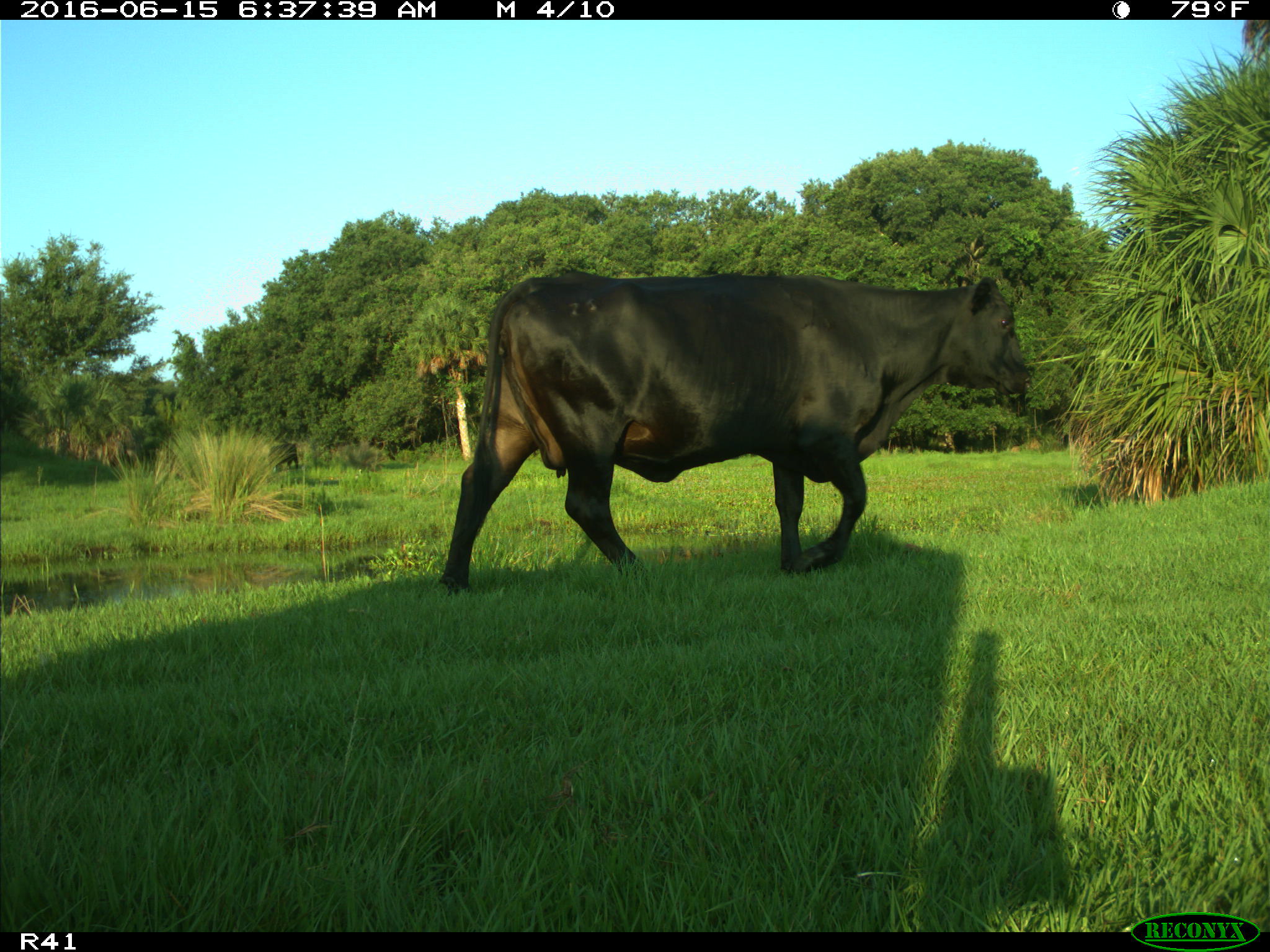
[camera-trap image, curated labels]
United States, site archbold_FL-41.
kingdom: Animalia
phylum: Chordata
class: Mammalia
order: Artiodactyla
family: Bovidae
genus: Bos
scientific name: Bos taurus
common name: domestic cow